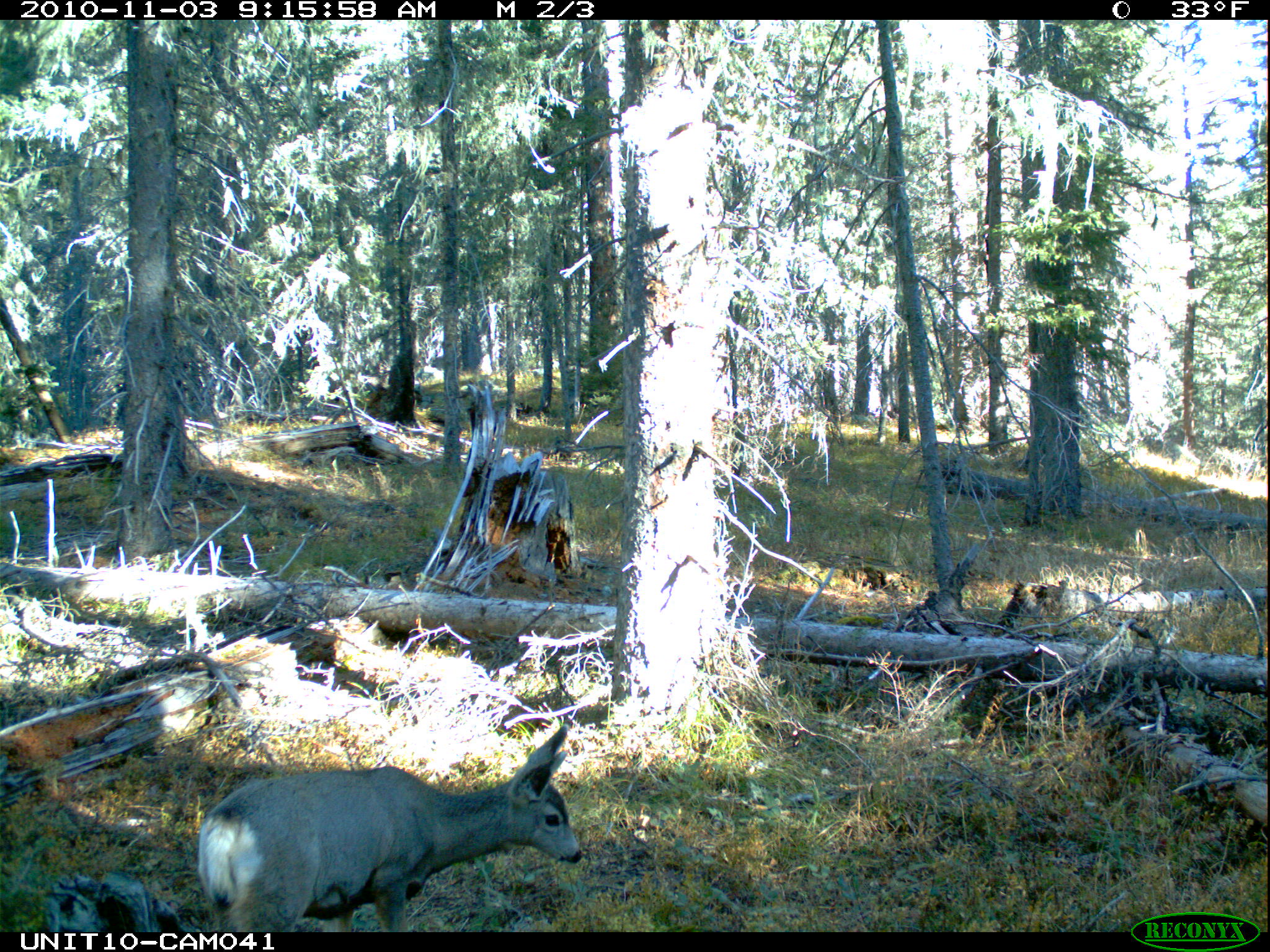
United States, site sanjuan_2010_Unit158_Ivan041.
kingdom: Animalia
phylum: Chordata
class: Mammalia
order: Artiodactyla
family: Cervidae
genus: Odocoileus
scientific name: Odocoileus hemionus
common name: mule deer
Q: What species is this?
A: Odocoileus hemionus (mule deer).